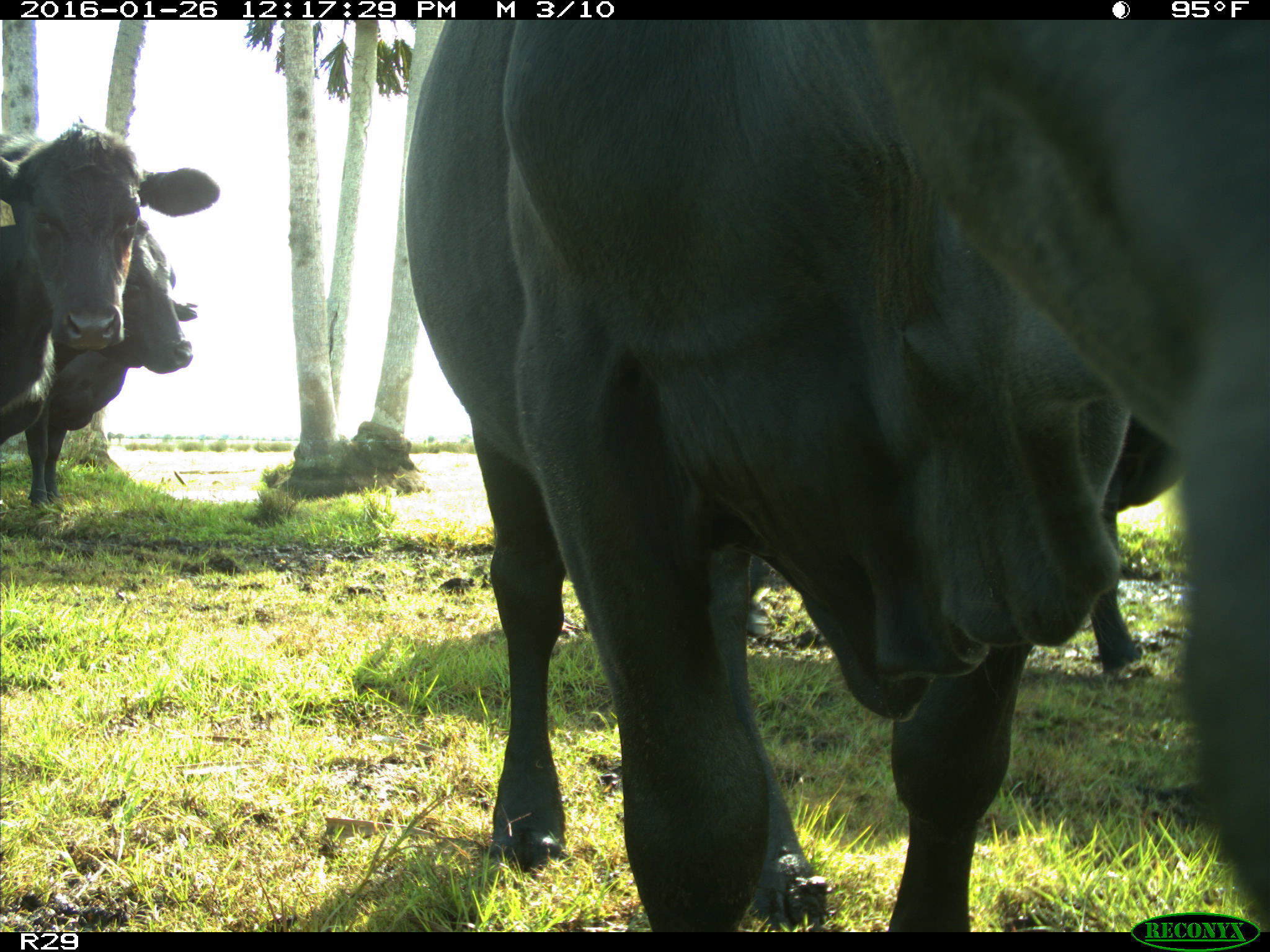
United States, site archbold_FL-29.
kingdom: Animalia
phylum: Chordata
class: Mammalia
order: Artiodactyla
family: Bovidae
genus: Bos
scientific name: Bos taurus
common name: domestic cow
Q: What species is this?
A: Bos taurus (domestic cow).